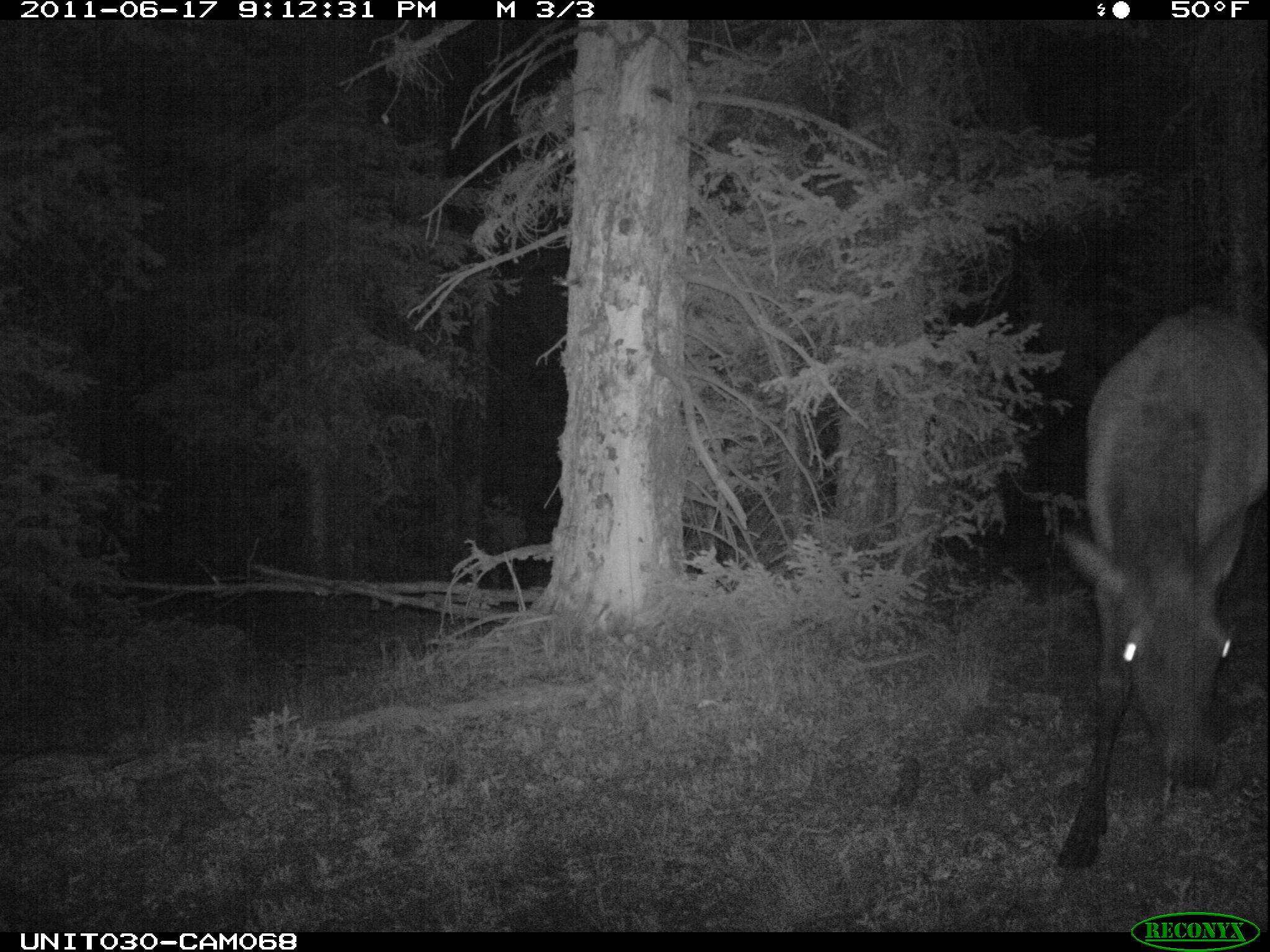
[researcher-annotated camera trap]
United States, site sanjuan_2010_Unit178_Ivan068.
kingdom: Animalia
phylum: Chordata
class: Mammalia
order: Artiodactyla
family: Cervidae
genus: Cervus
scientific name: Cervus elaphus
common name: red deer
Cervus elaphus (red deer).